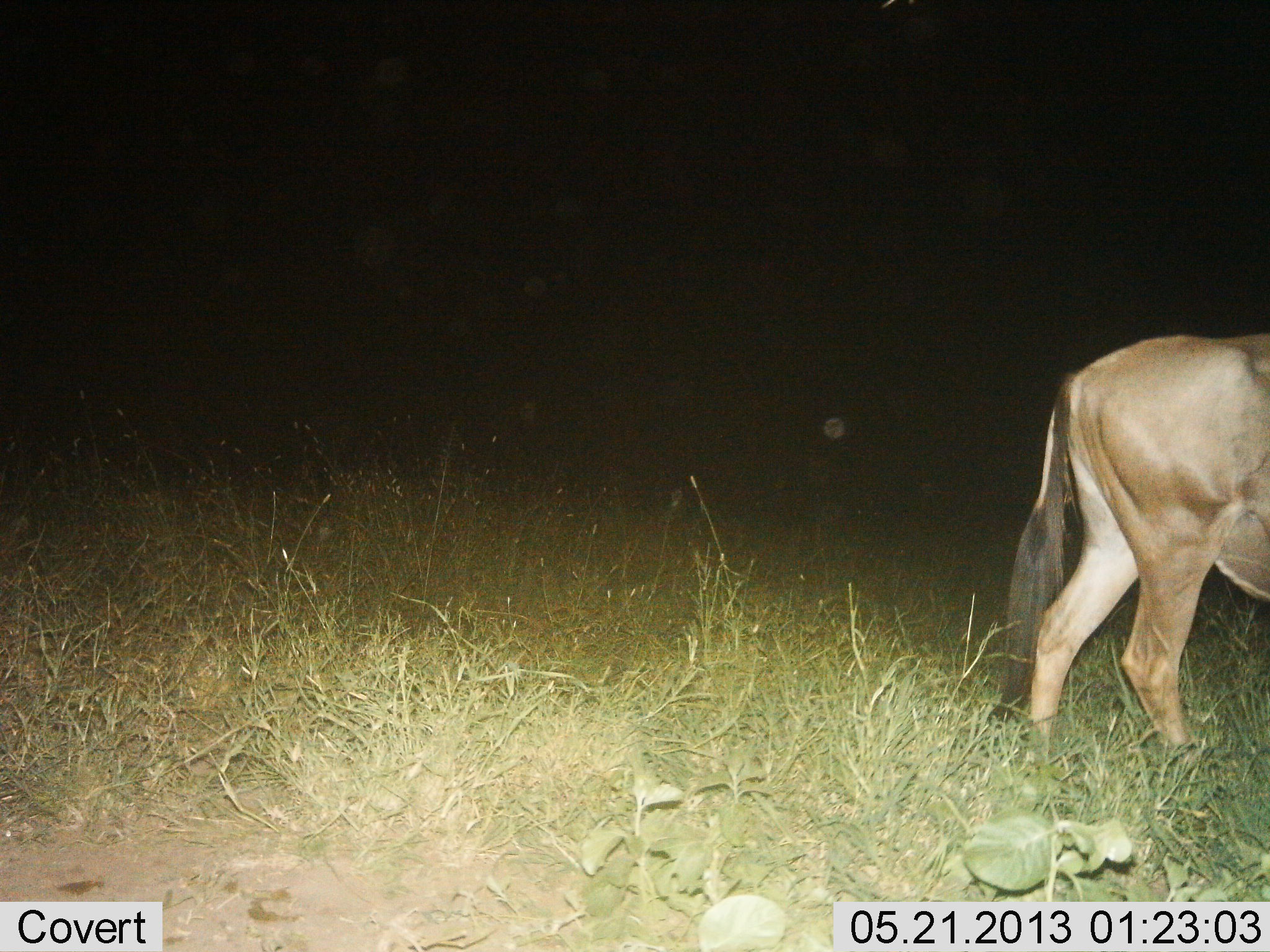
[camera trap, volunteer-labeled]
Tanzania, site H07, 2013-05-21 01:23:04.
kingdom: Animalia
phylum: Chordata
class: Mammalia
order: Artiodactyla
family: Bovidae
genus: Connochaetes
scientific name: Connochaetes taurinus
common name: blue wildebeest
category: wildebeest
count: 1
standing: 39%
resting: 0%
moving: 61%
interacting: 0%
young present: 0%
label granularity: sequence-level